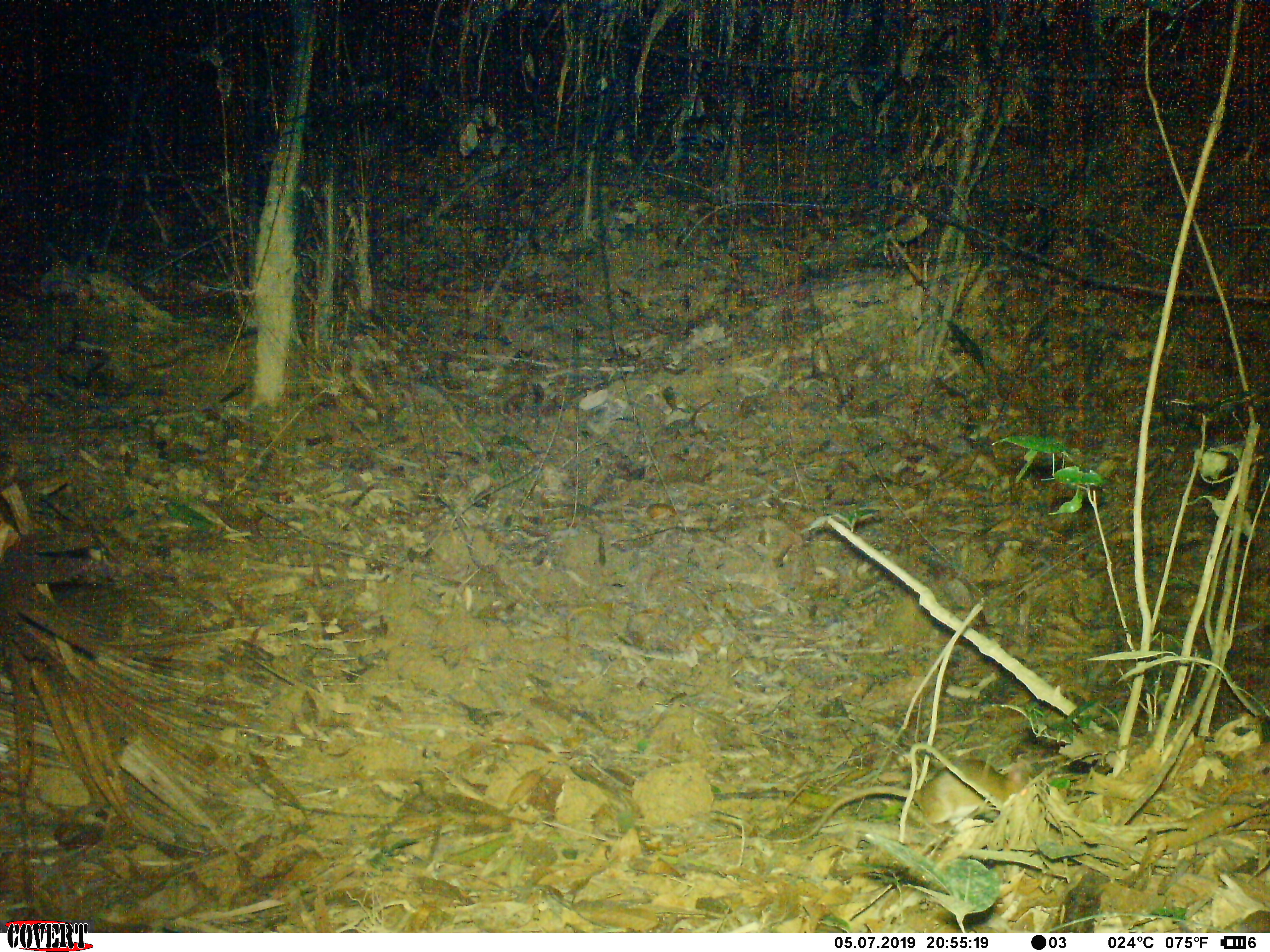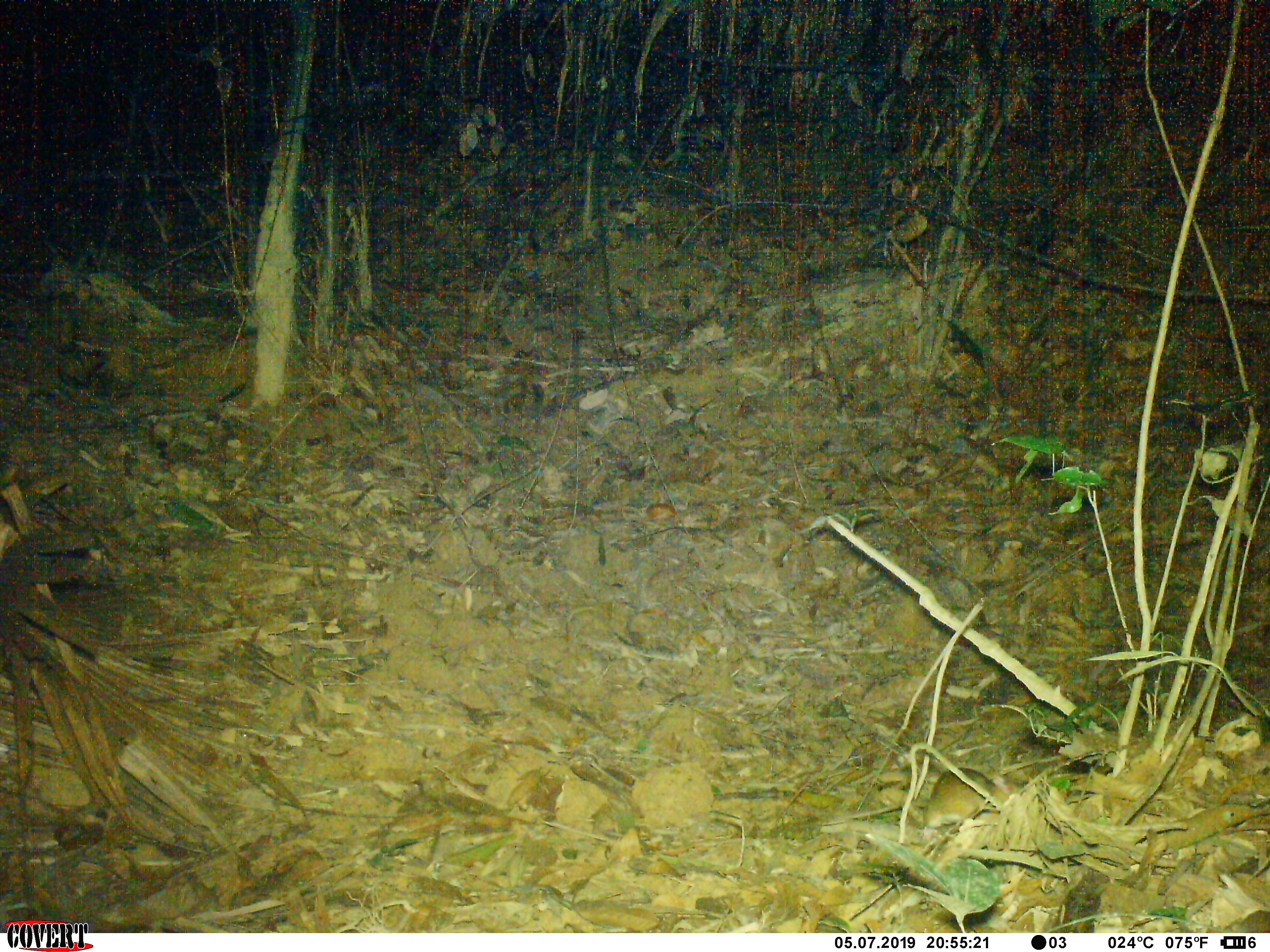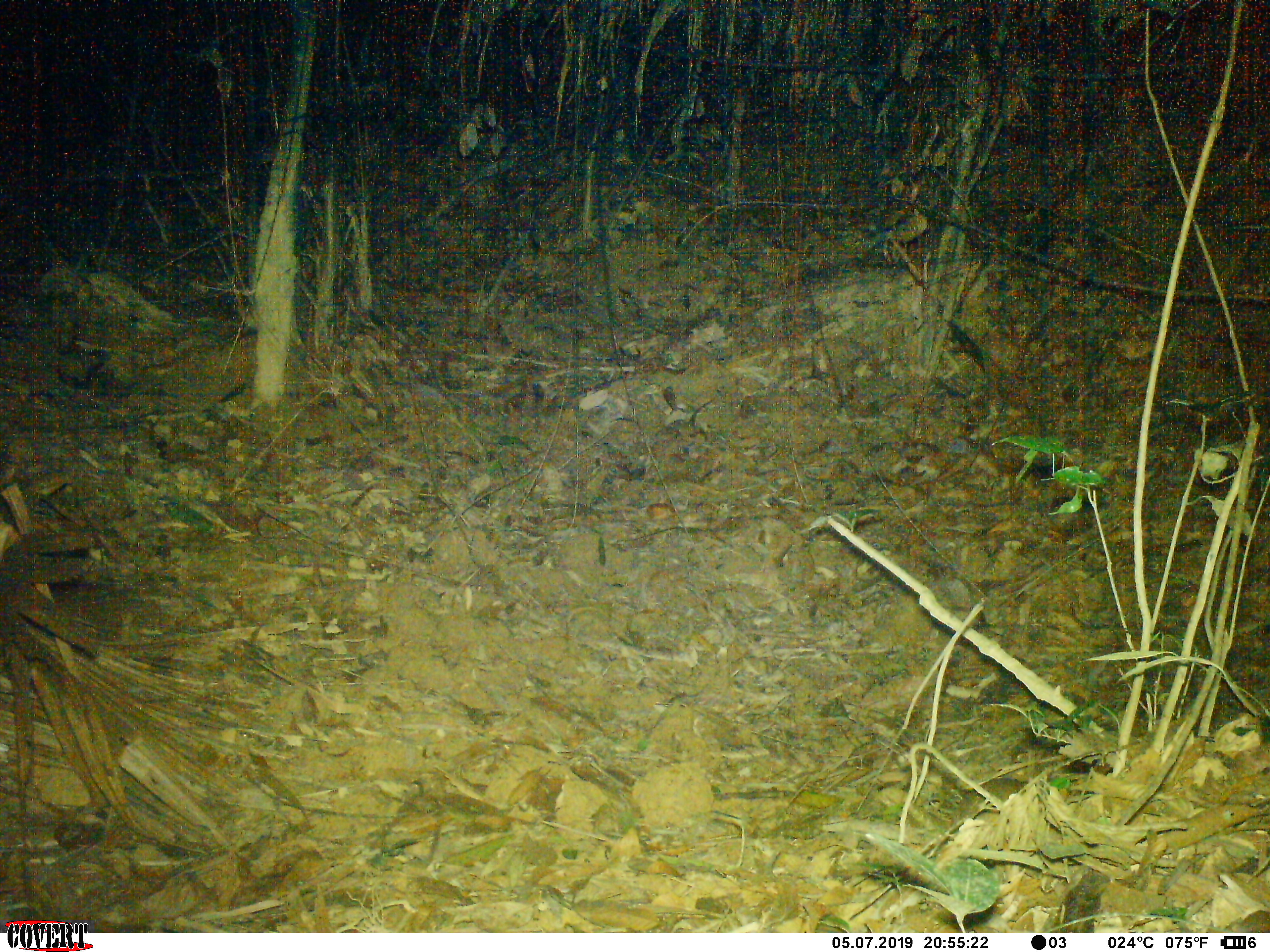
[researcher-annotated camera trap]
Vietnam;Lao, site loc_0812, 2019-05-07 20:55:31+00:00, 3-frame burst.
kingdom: Animalia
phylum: Chordata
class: Mammalia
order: Rodentia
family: Muridae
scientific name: Muridae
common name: old-world mice and rats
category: unidentified murid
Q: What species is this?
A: Unidentified murid (old-world mice and rats) (Muridae).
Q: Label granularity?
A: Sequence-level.